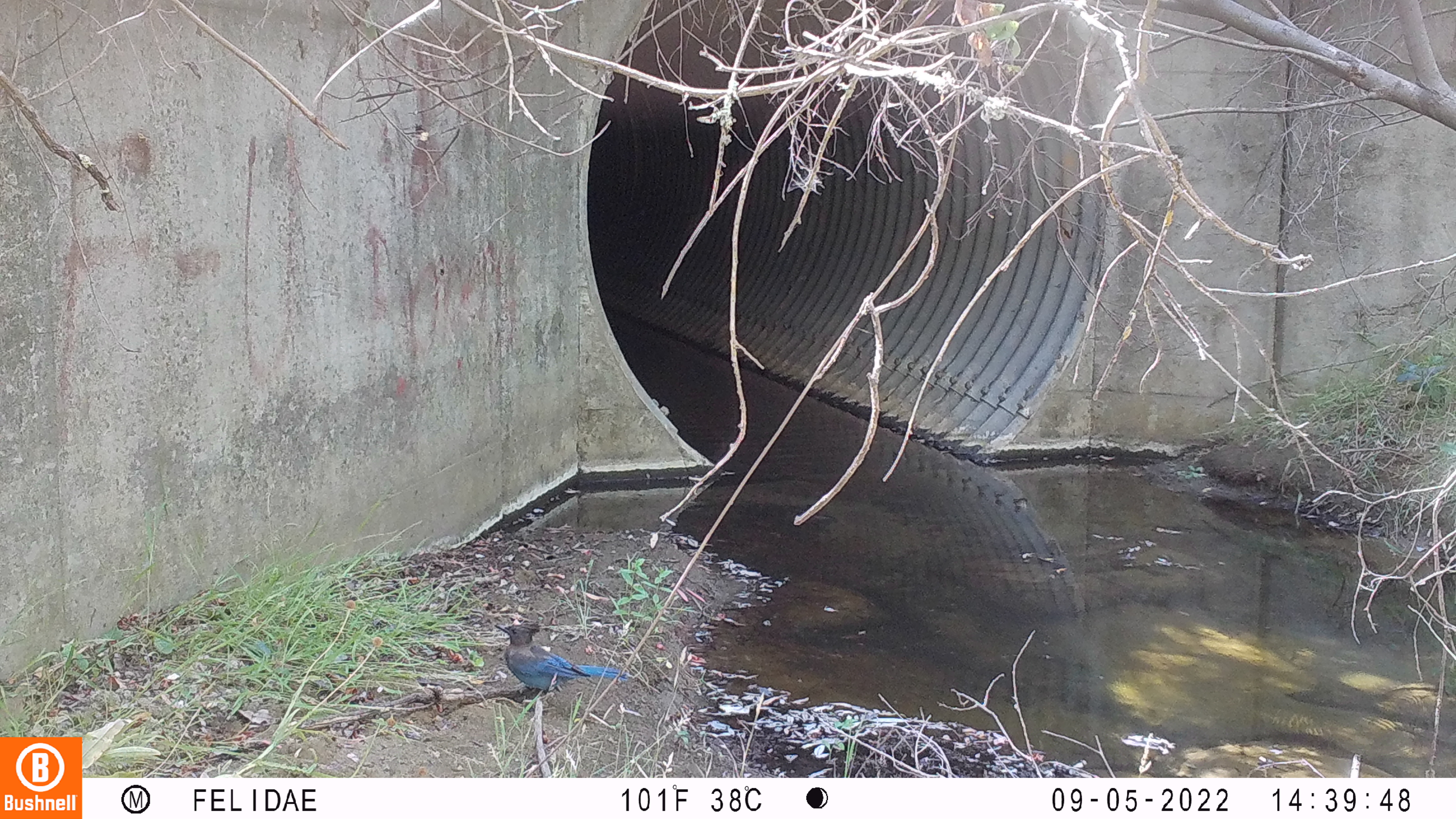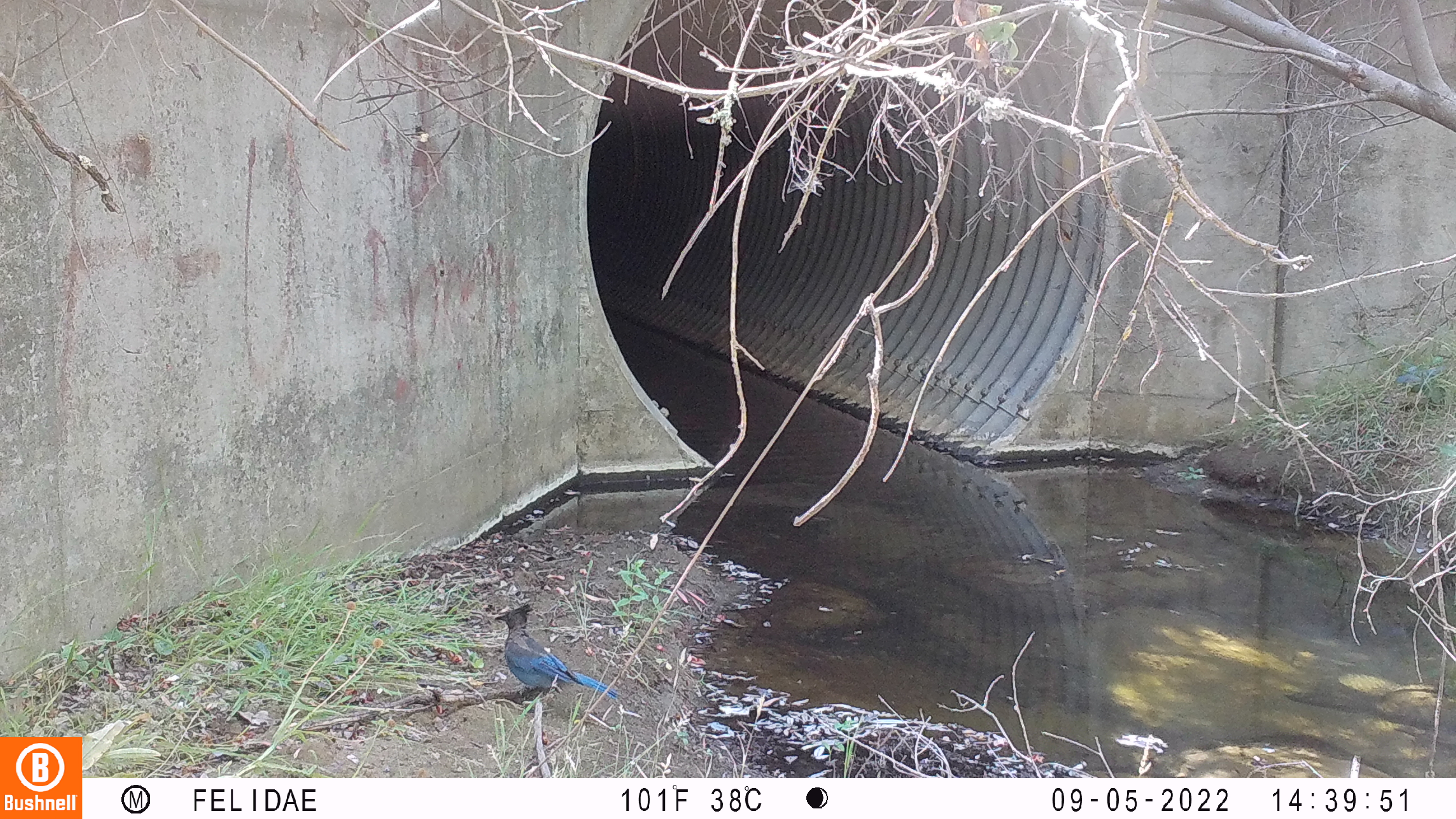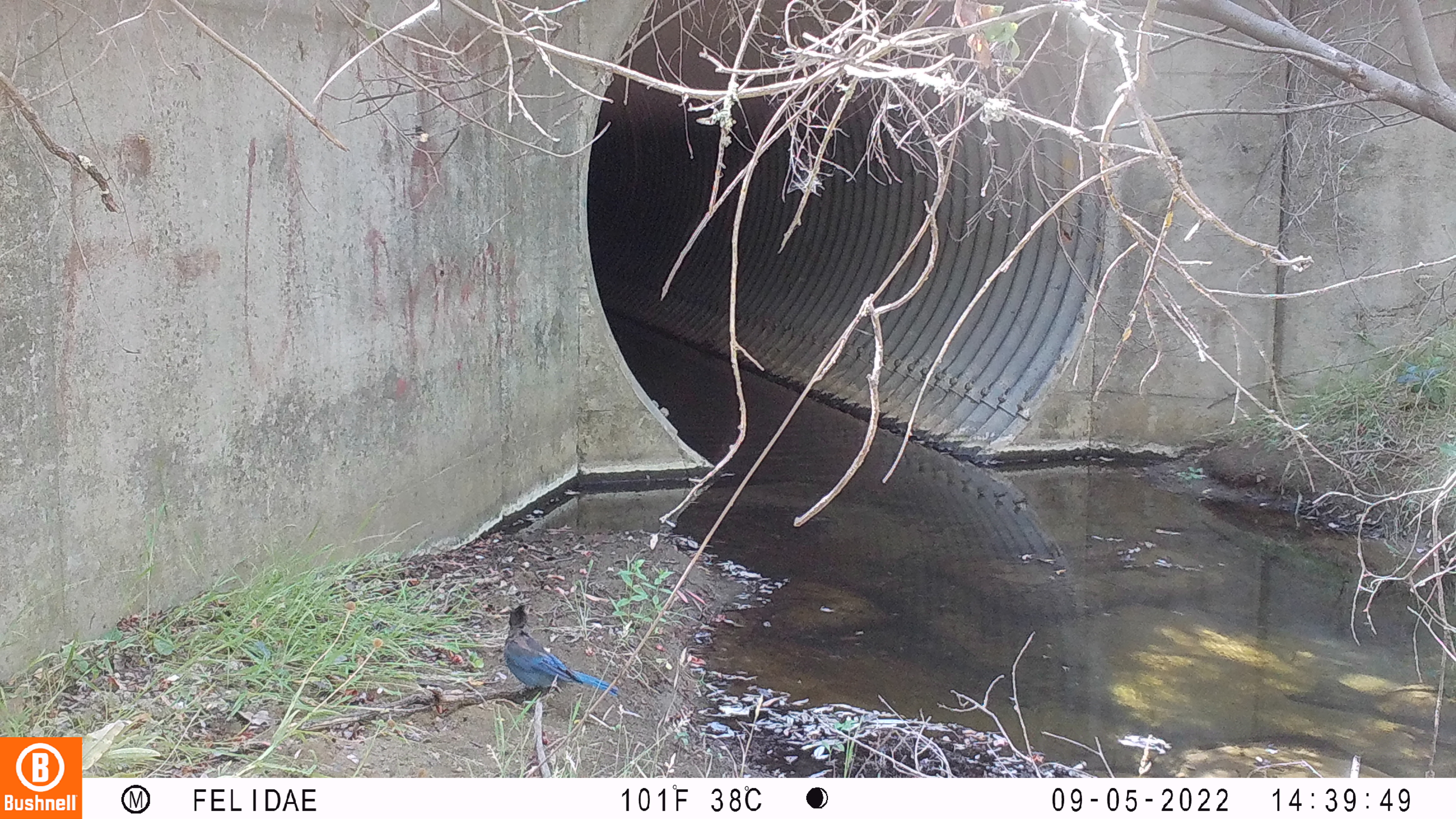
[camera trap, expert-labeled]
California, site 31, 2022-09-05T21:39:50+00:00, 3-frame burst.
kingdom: Animalia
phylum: Chordata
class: Aves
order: Passeriformes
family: Corvidae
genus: Cyanocitta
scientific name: Cyanocitta stelleri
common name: steller's jay